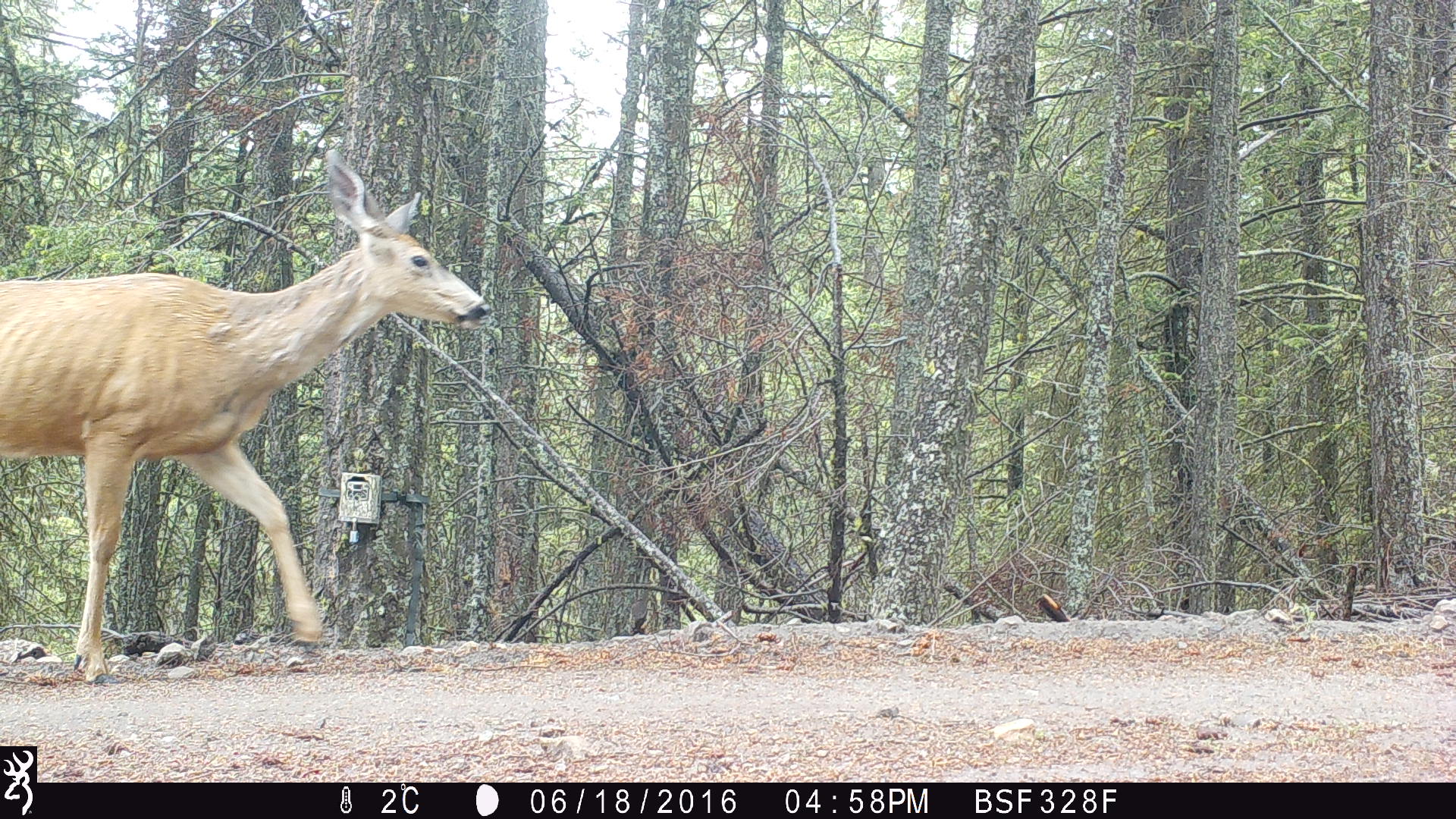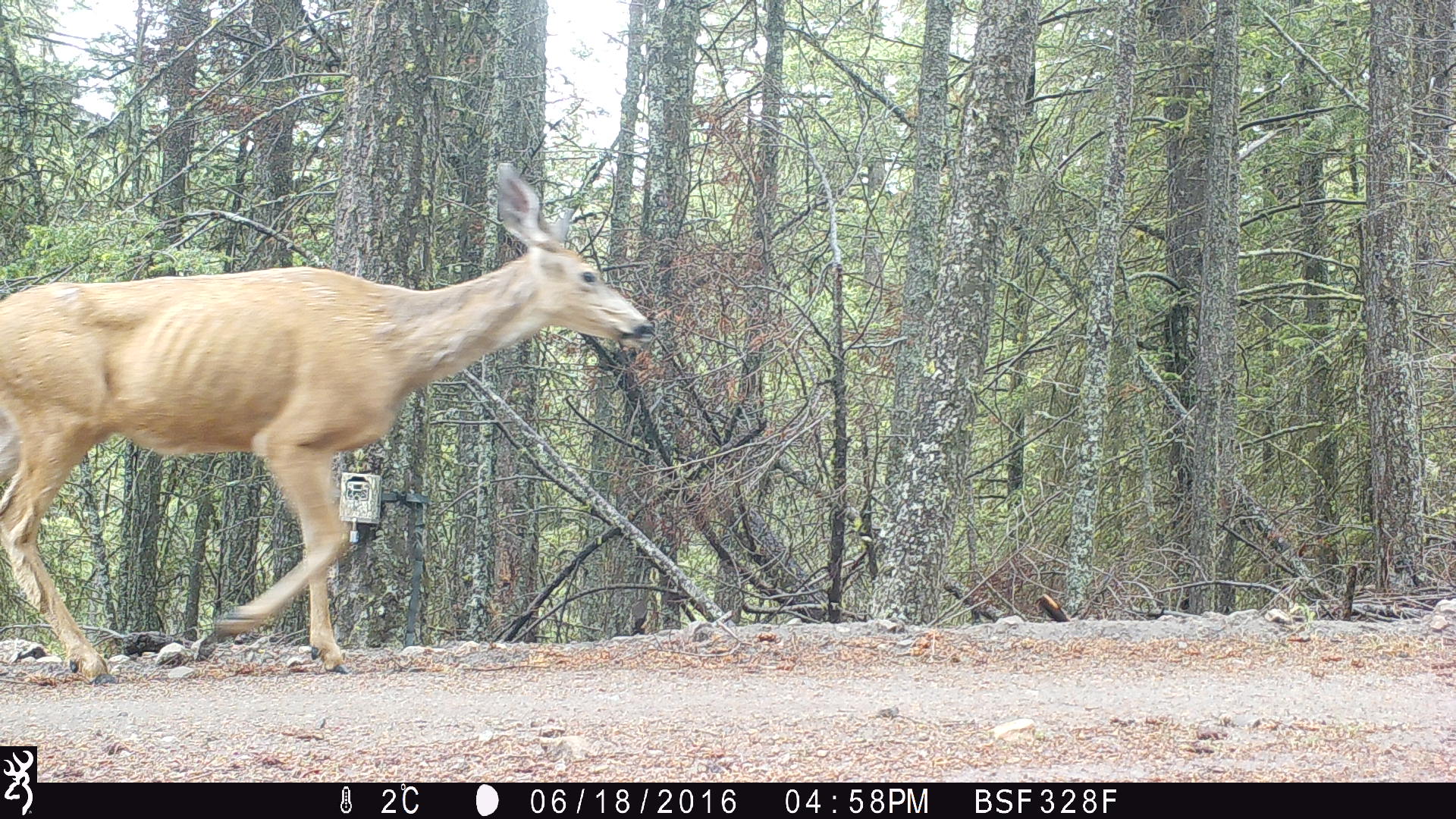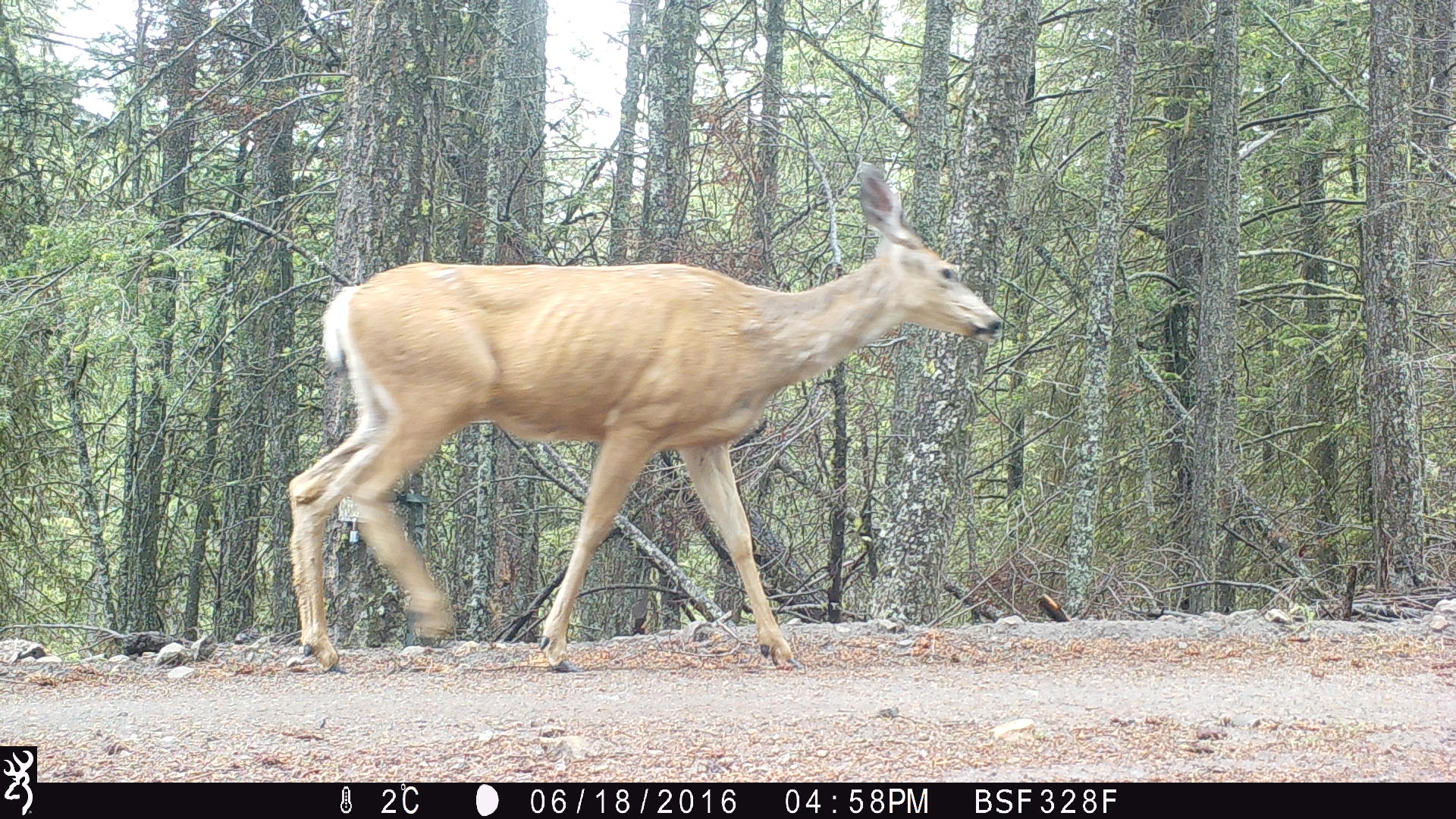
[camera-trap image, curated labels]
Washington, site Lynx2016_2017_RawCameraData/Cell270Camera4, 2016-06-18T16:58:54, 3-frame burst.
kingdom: Animalia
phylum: Chordata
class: Mammalia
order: Artiodactyla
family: Cervidae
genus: Odocoileus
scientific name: Odocoileus hemionus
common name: mule deer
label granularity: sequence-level